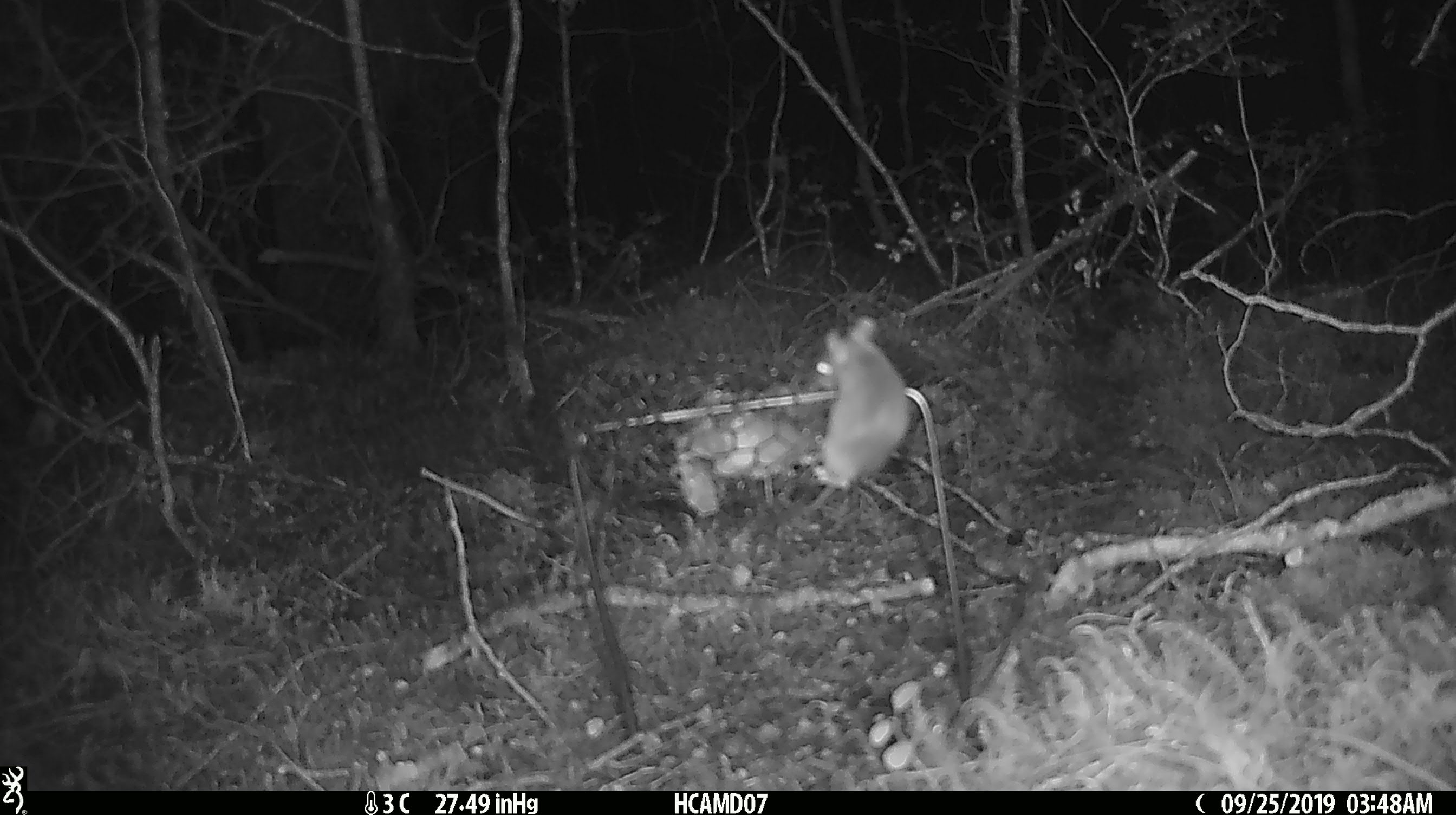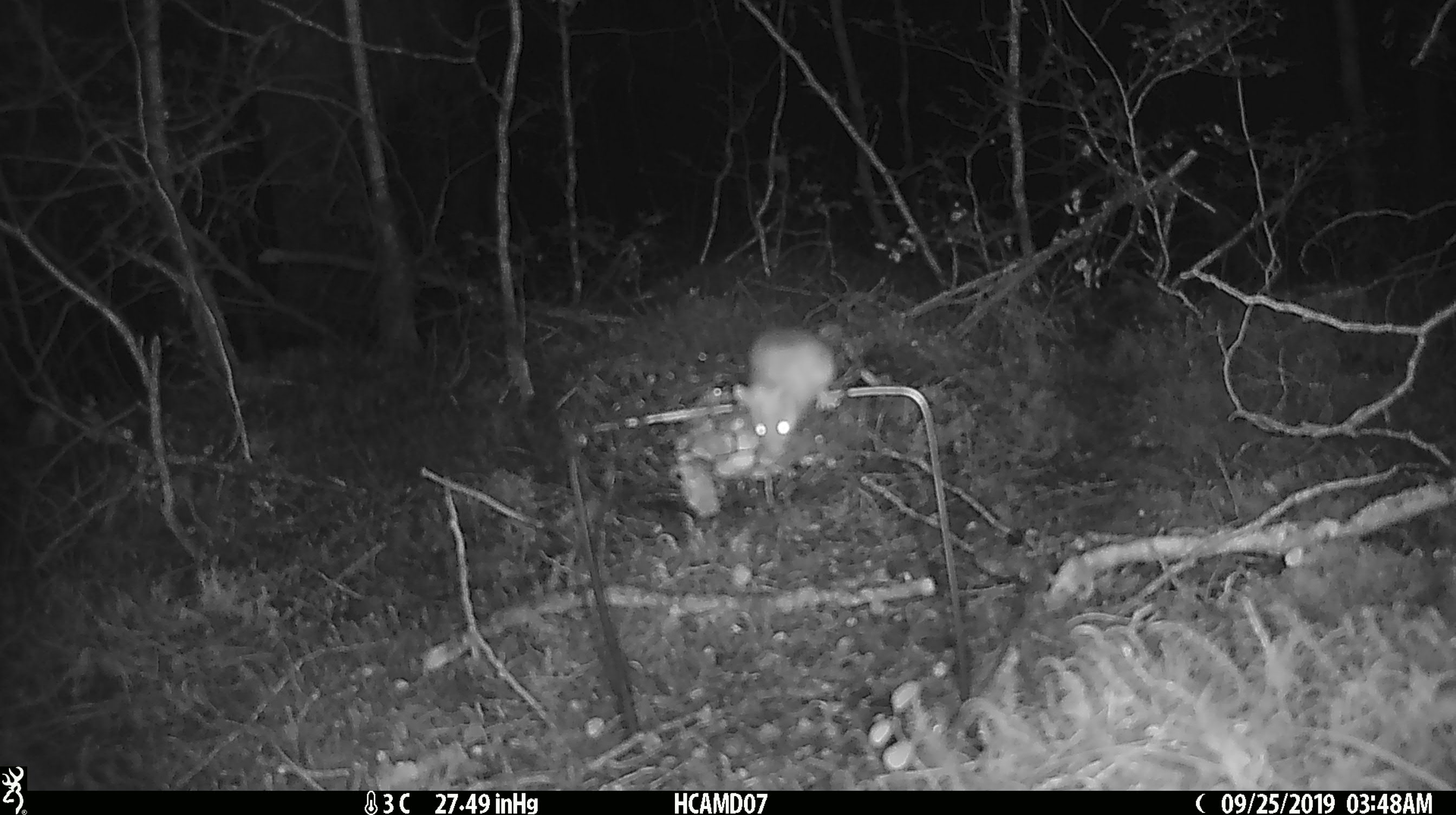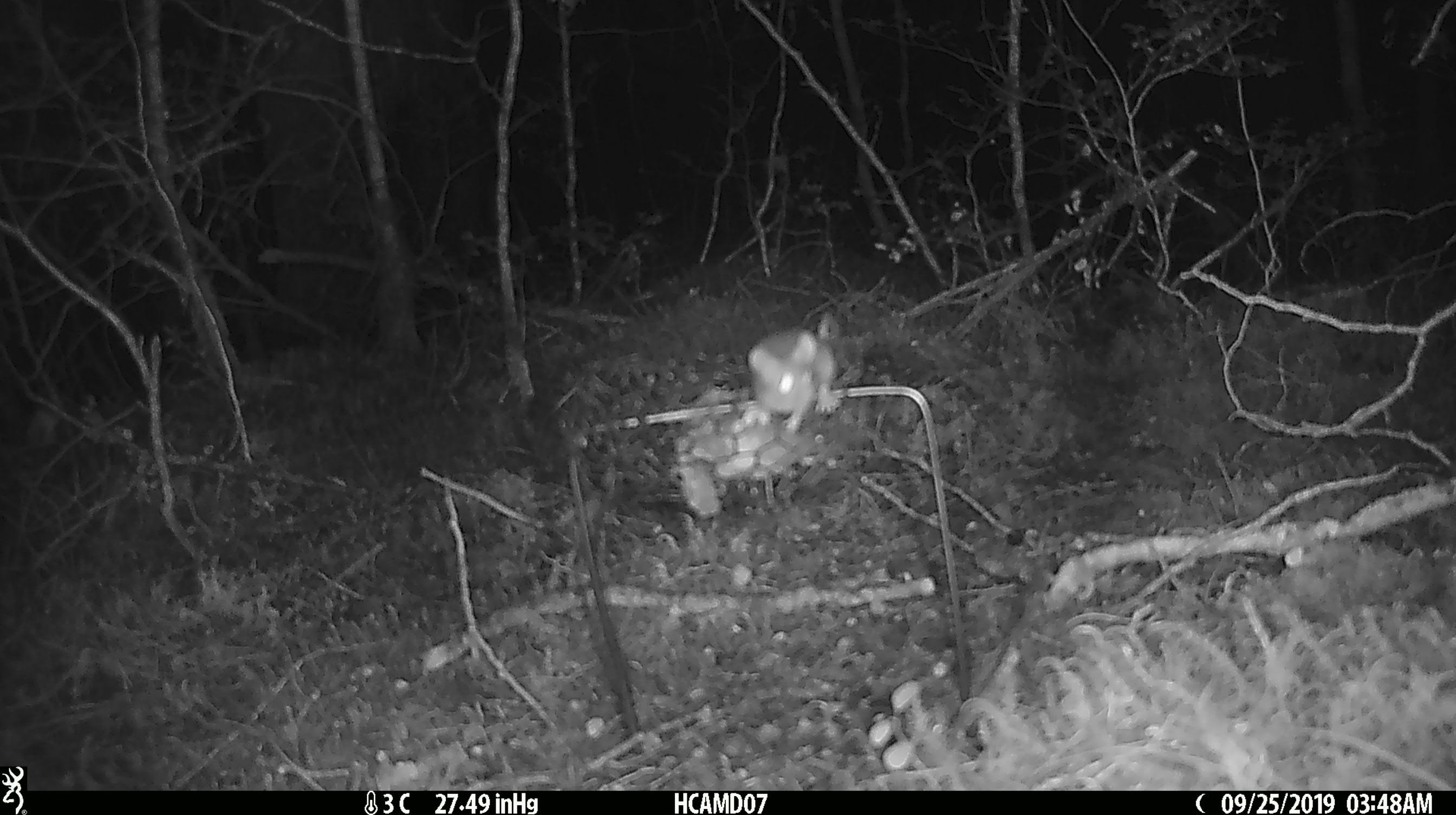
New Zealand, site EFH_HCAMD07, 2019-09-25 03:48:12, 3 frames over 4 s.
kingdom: Animalia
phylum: Chordata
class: Mammalia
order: Rodentia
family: Muridae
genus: Mus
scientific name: Mus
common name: mouse